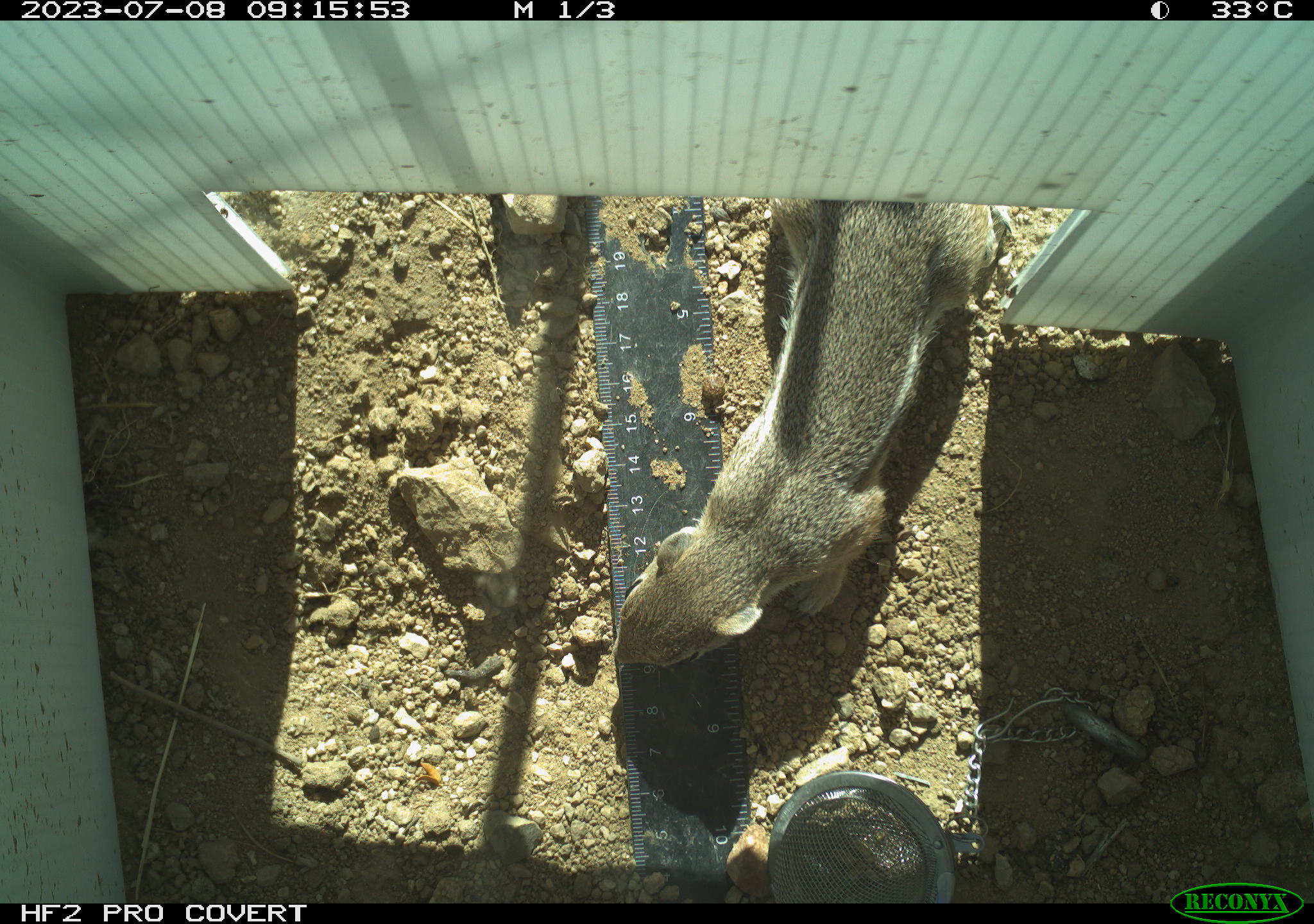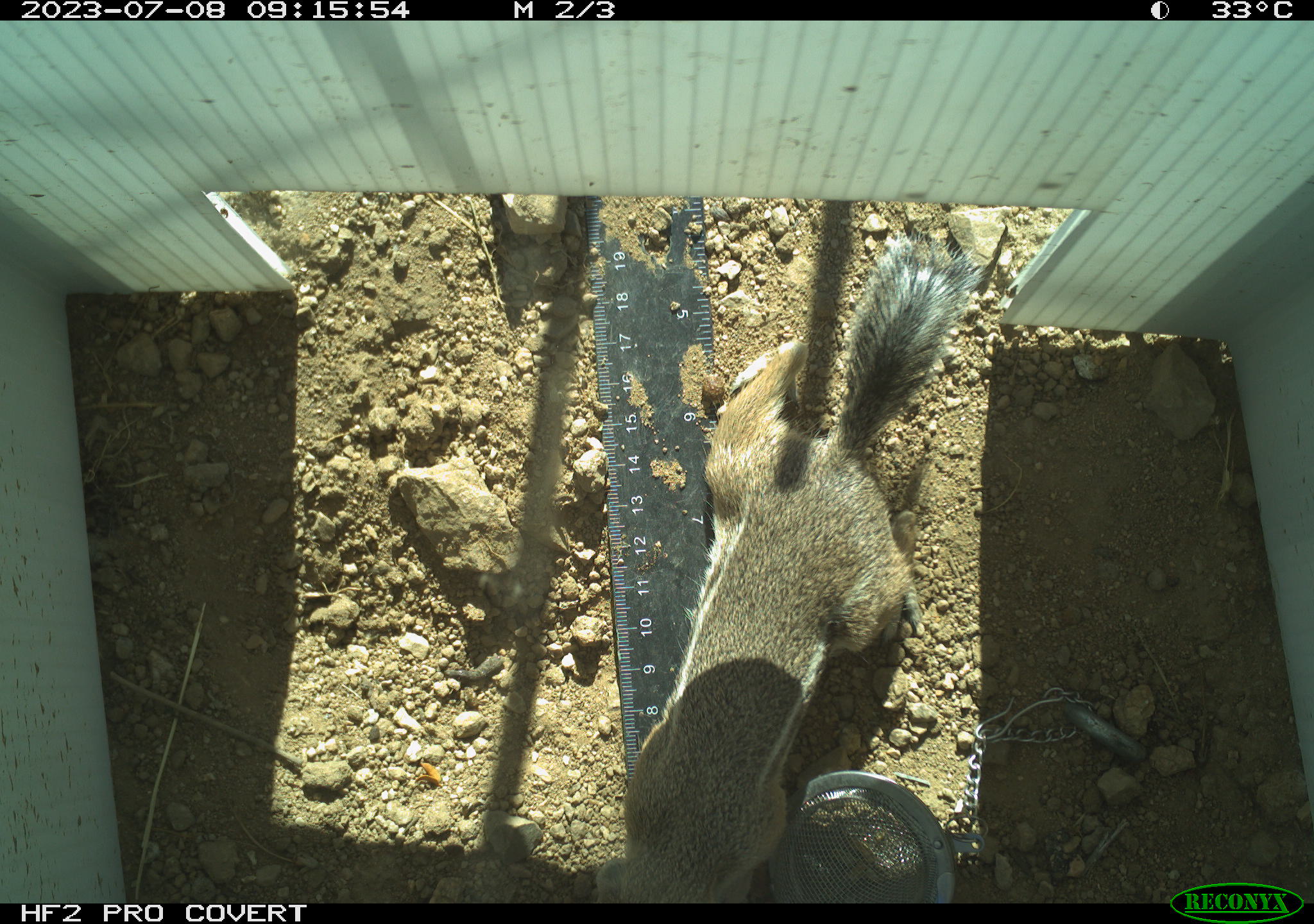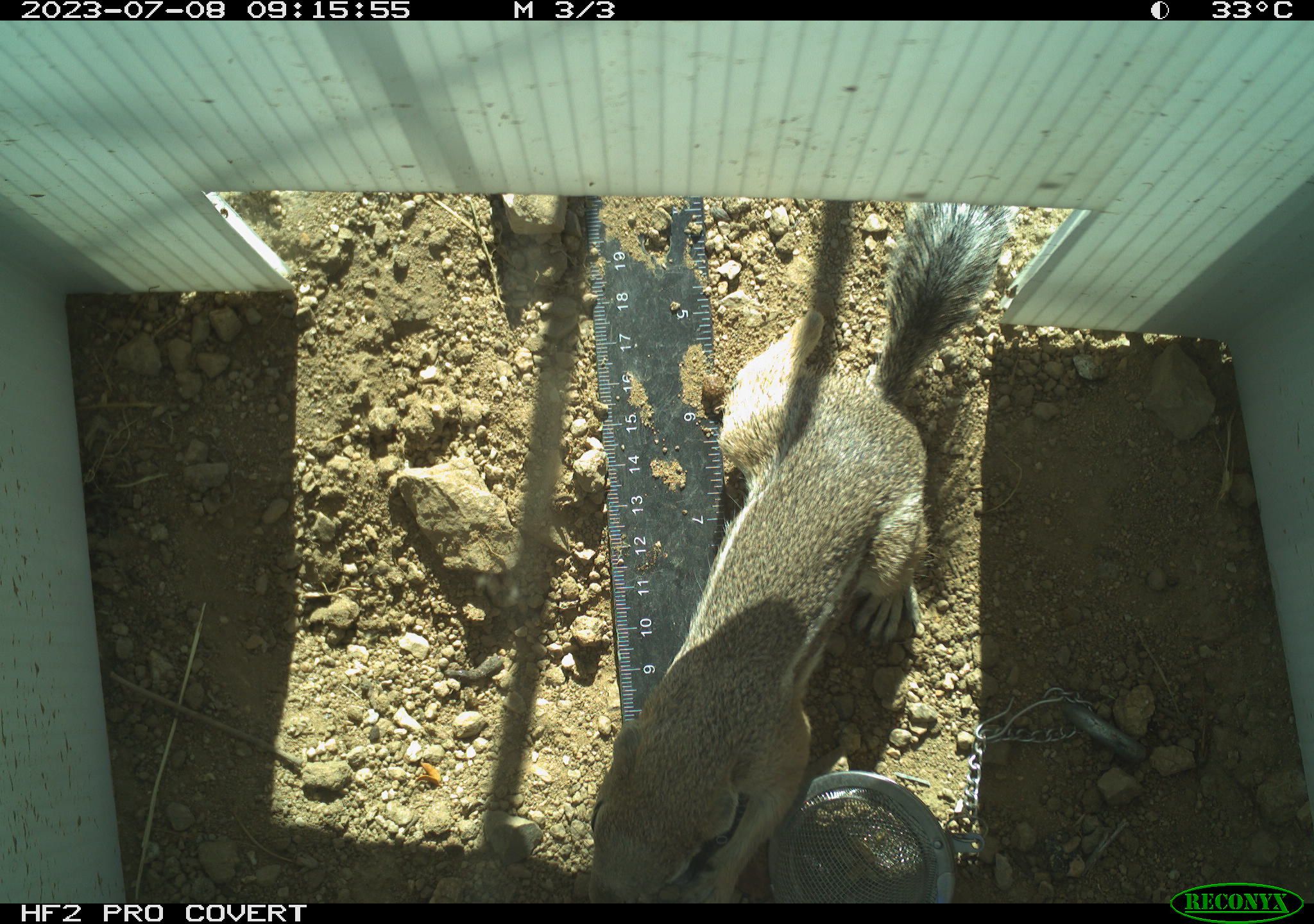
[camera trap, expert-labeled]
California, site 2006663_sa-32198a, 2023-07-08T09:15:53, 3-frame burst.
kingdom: Animalia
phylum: Chordata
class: Mammalia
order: Rodentia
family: Sciuridae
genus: Ammospermophilus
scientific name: Ammospermophilus leucurus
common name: white-tailed antelope squirrel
White-tailed antelope squirrel (Ammospermophilus leucurus).